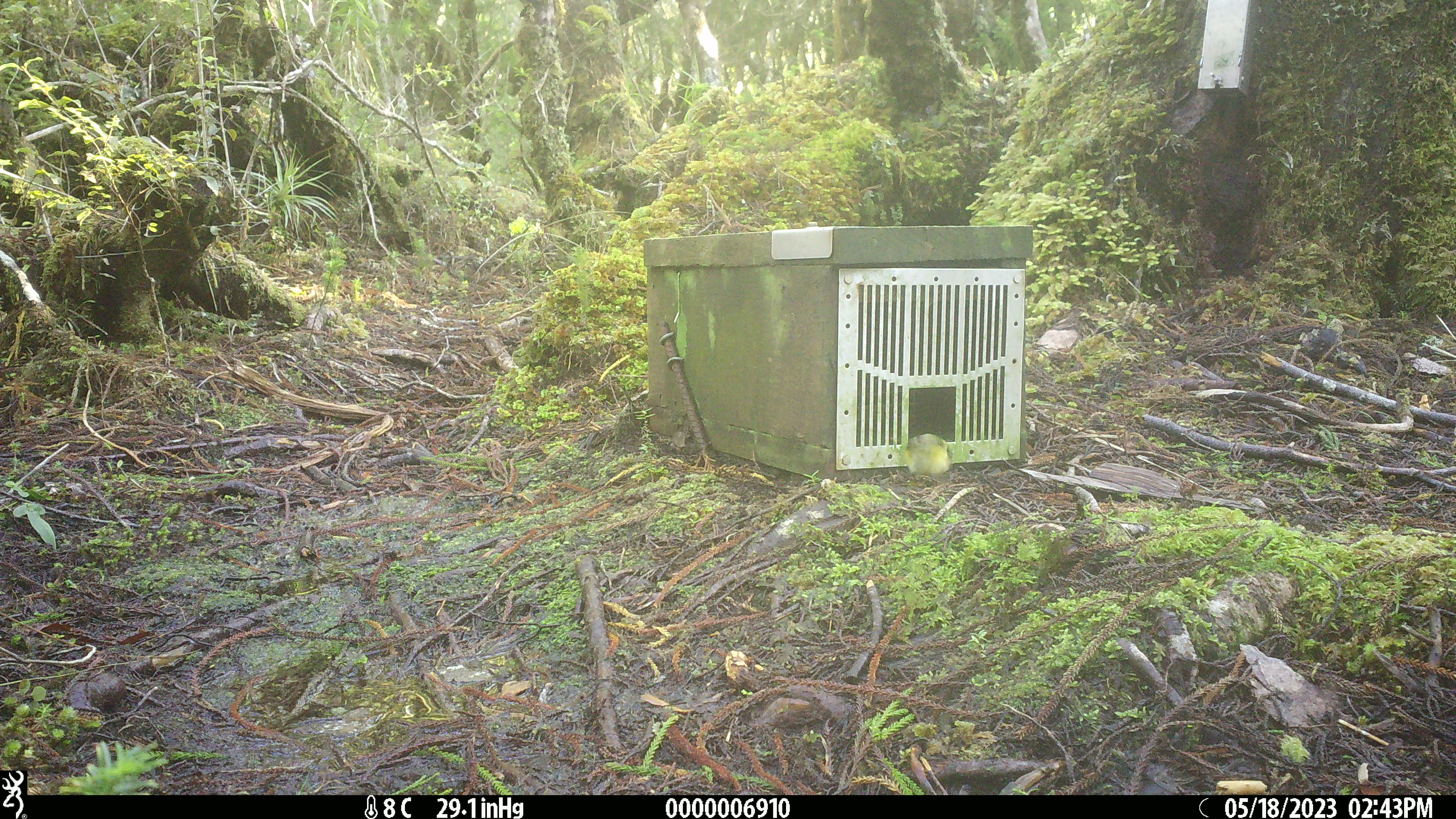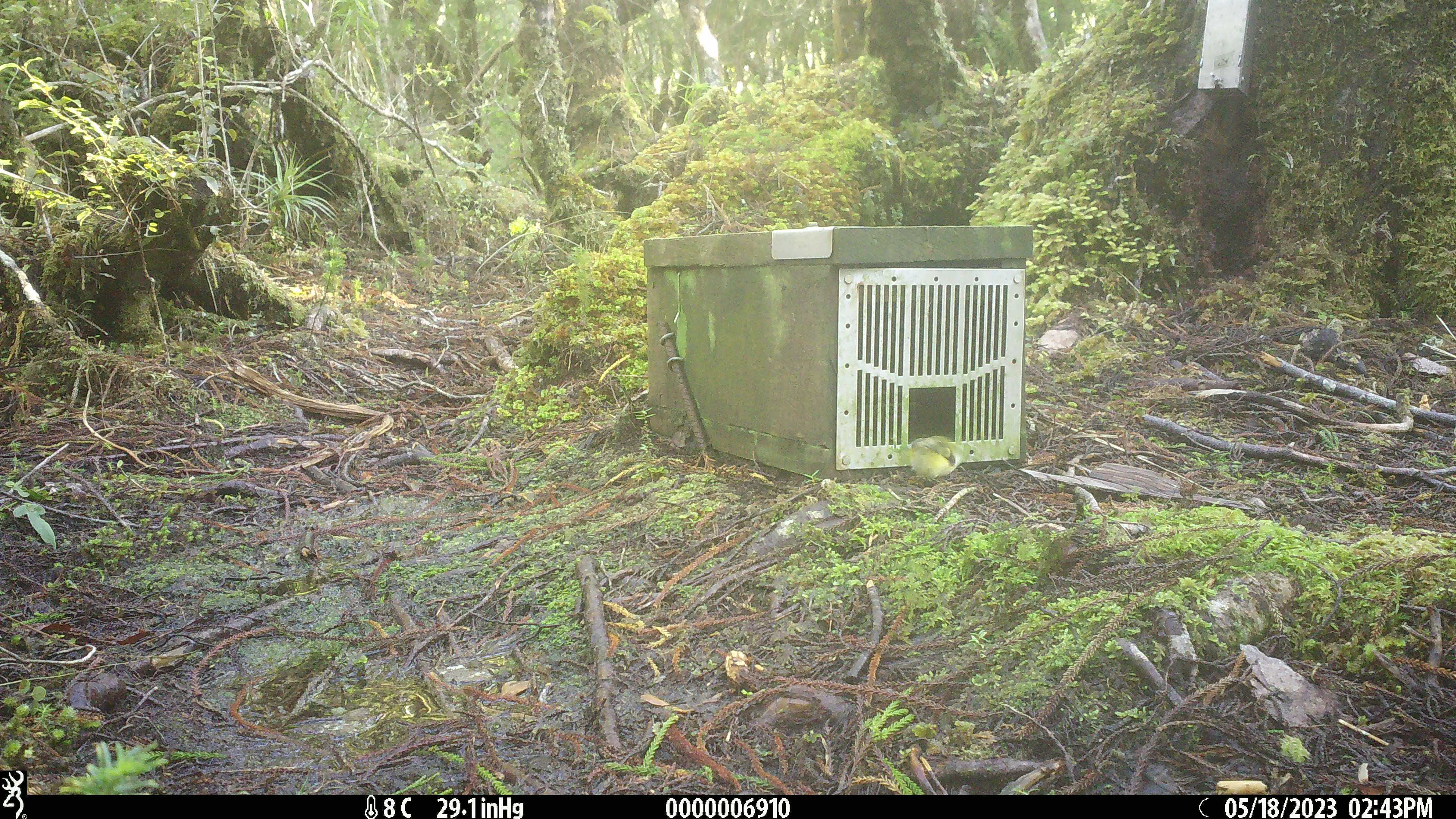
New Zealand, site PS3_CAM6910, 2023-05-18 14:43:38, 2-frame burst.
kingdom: Animalia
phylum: Chordata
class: Aves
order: Passeriformes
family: Acanthisittidae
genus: Acanthisitta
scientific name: Acanthisitta chloris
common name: rifleman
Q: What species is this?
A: Rifleman (Acanthisitta chloris).